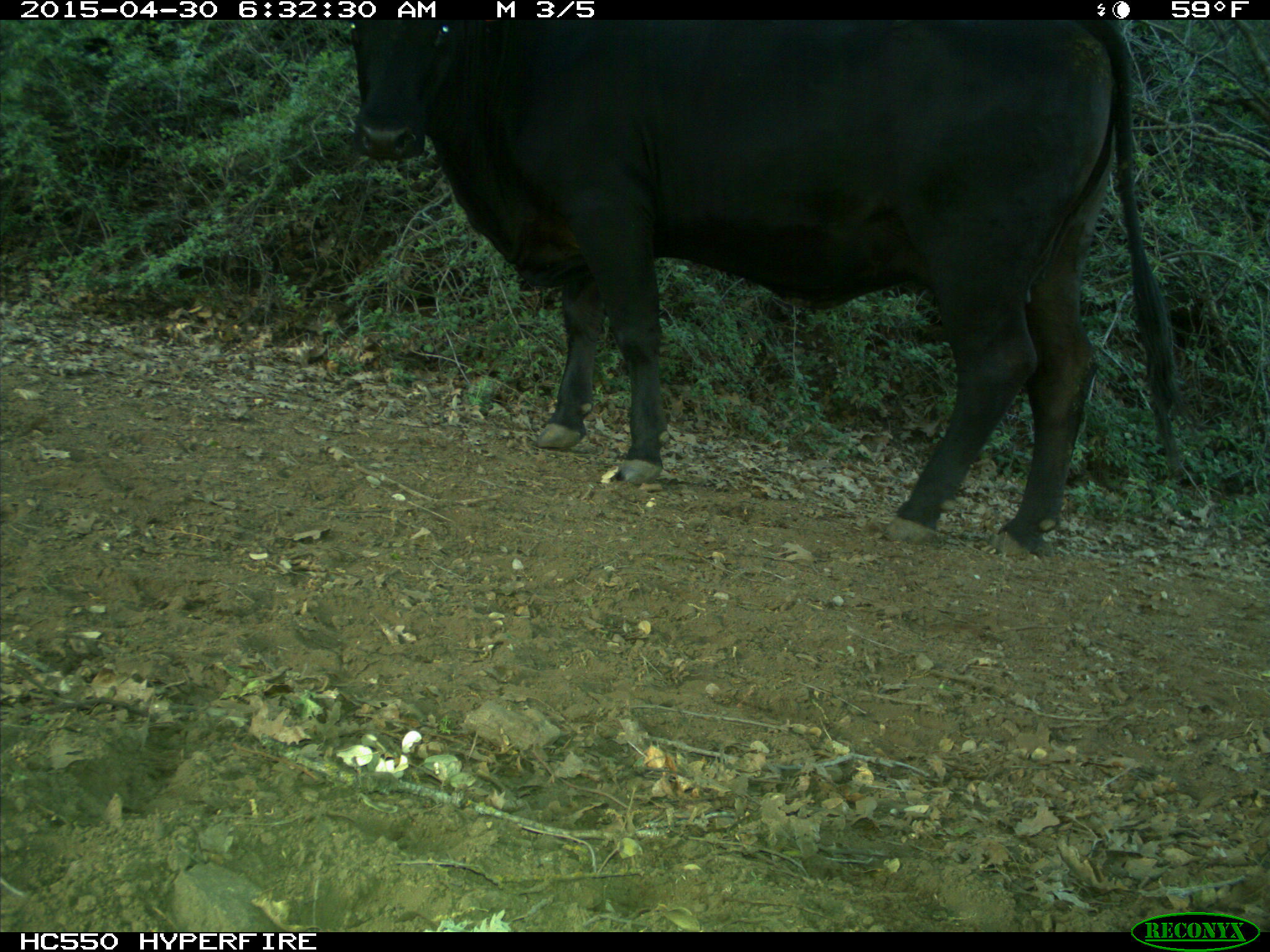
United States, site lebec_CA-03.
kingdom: Animalia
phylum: Chordata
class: Mammalia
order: Artiodactyla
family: Bovidae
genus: Bos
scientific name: Bos taurus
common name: domestic cow